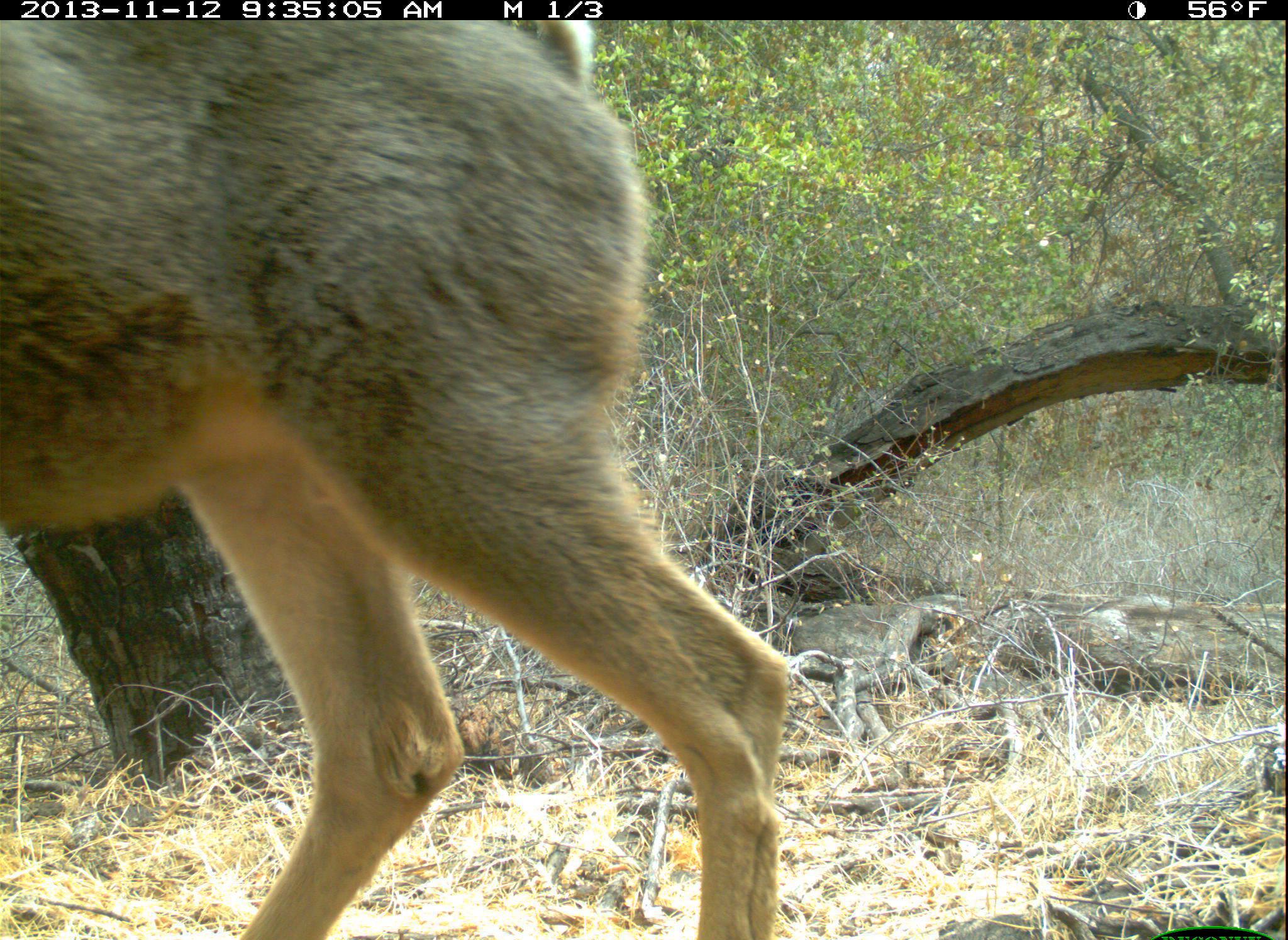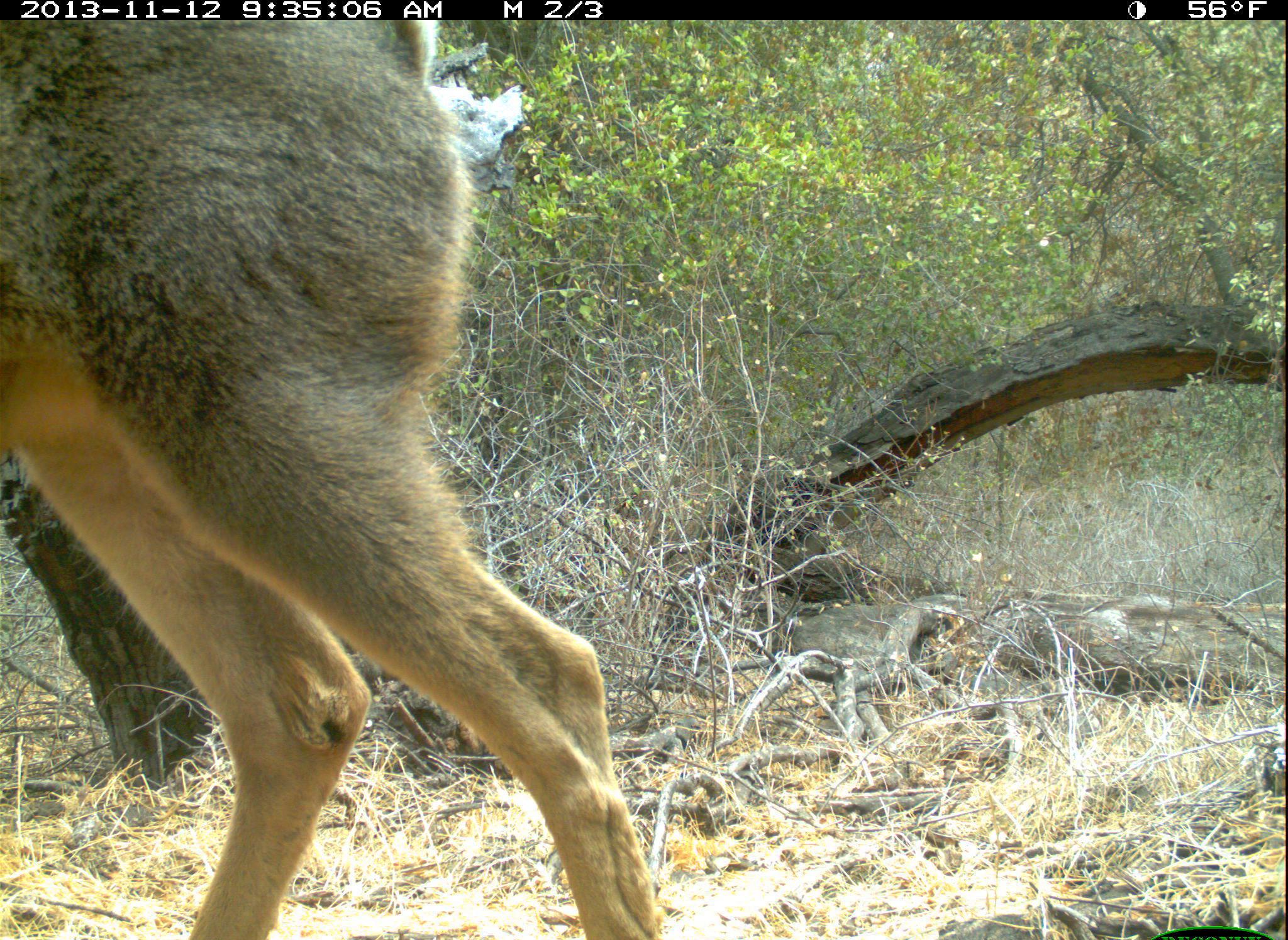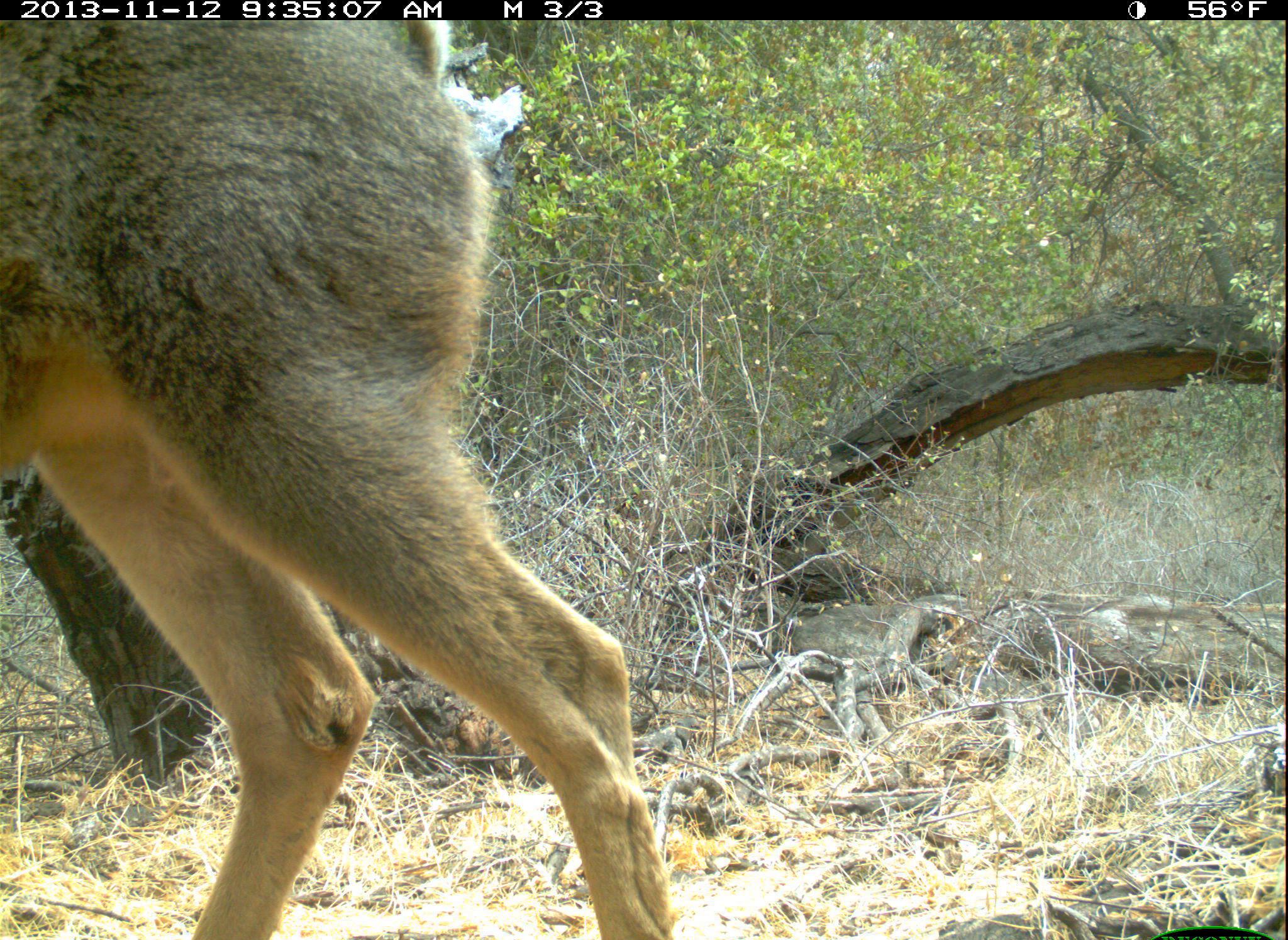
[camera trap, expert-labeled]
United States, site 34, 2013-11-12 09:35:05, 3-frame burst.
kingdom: Animalia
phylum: Chordata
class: Mammalia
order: Artiodactyla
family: Cervidae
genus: Odocoileus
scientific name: Odocoileus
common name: deer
Deer (Odocoileus).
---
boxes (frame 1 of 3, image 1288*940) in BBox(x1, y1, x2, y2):
deer: BBox(0, 21, 786, 938)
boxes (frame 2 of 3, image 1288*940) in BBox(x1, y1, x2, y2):
deer: BBox(0, 20, 665, 940)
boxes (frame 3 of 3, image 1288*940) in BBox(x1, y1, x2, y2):
deer: BBox(2, 19, 679, 938)